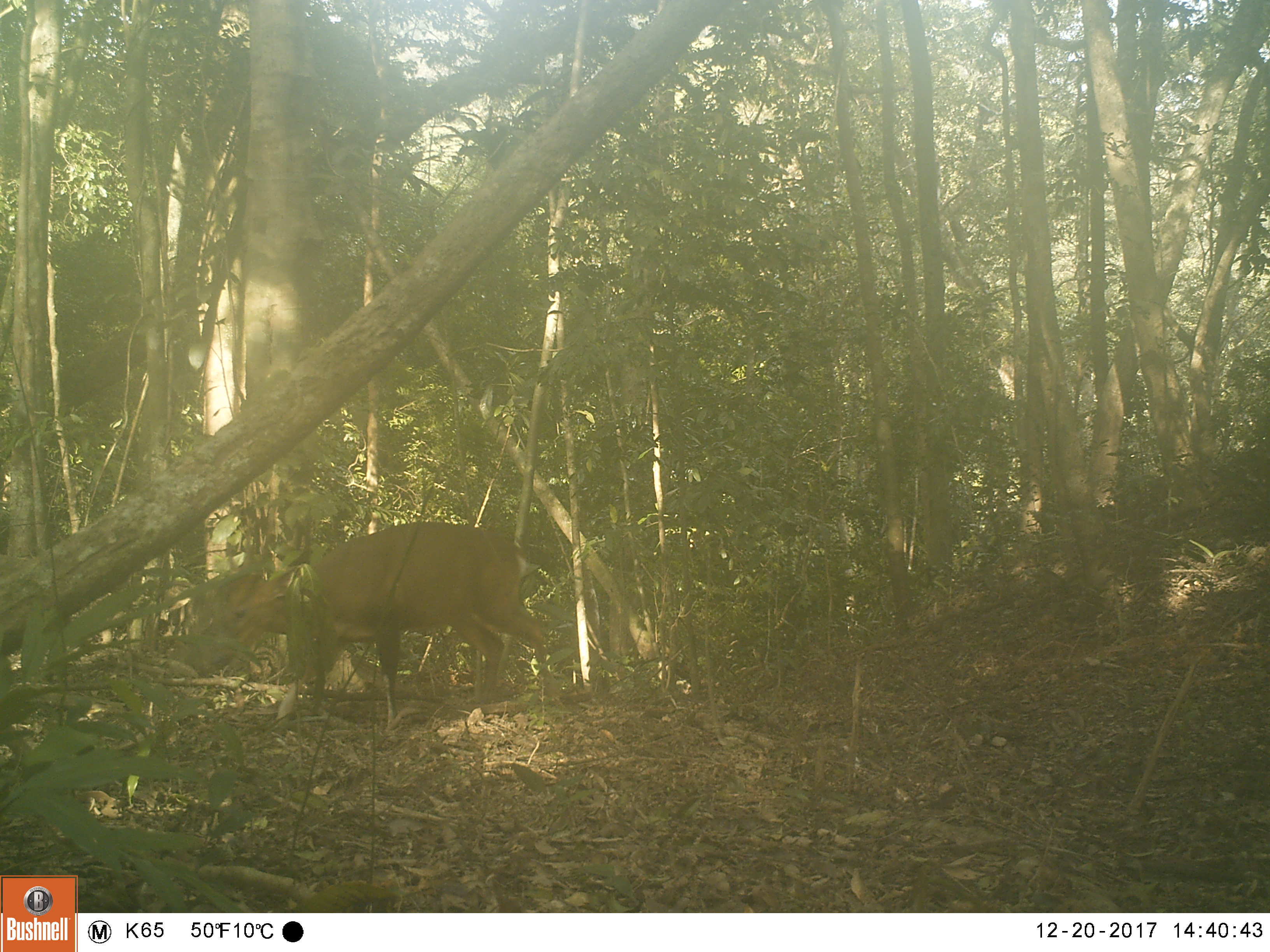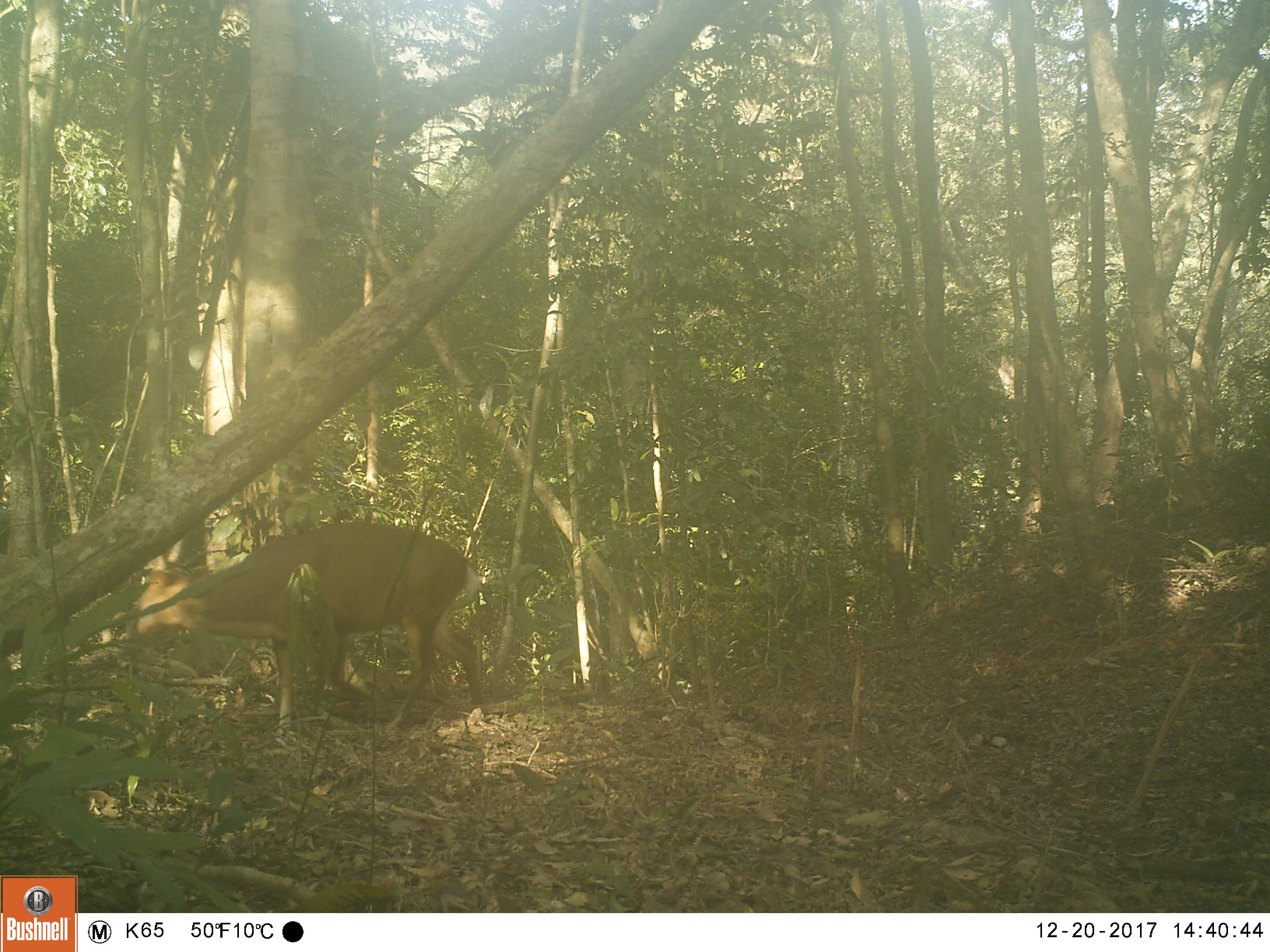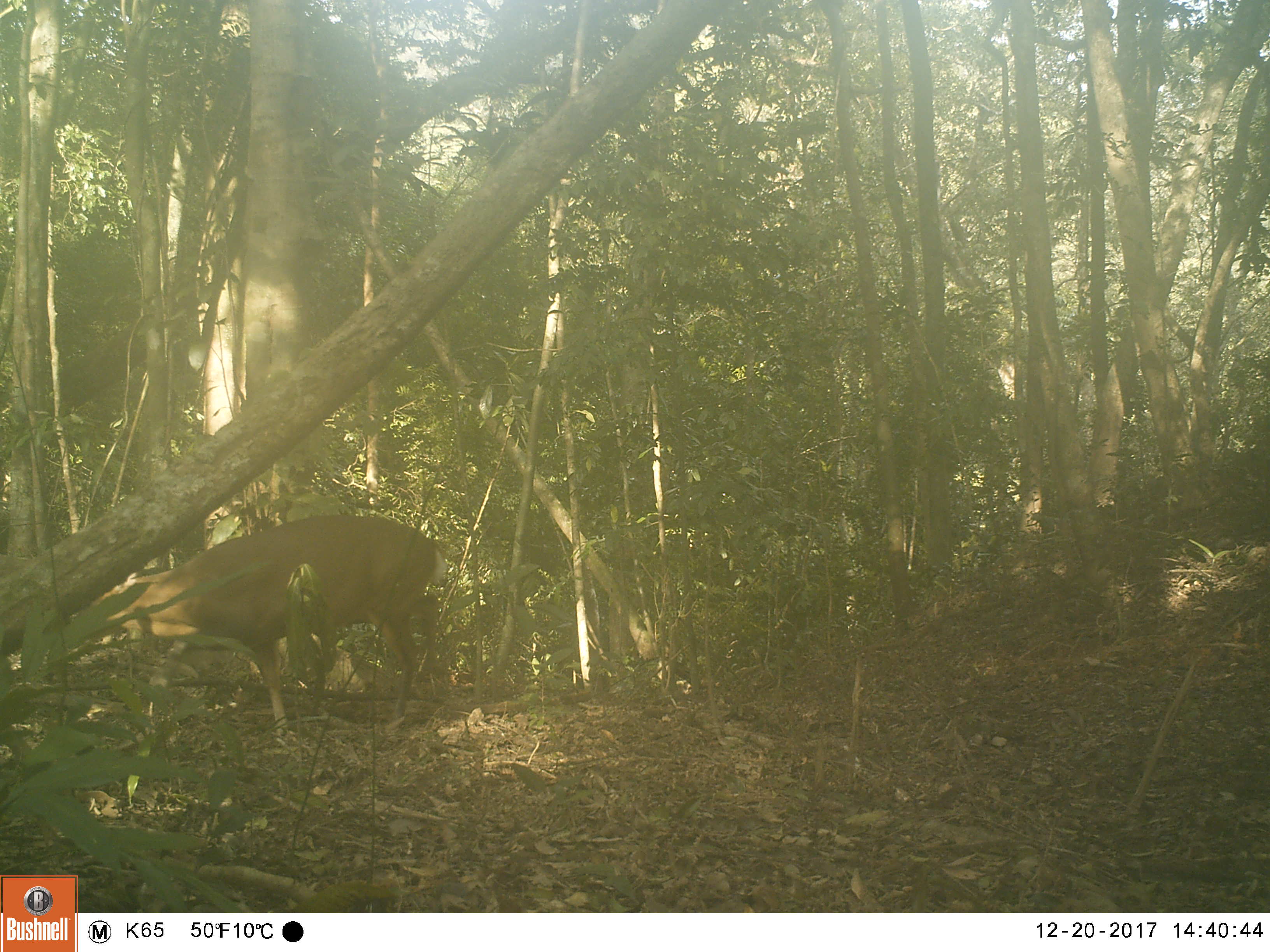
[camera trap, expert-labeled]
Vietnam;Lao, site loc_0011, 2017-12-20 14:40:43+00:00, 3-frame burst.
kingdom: Animalia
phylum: Chordata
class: Mammalia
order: Artiodactyla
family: Cervidae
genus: Muntiacus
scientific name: Muntiacus vuquangensis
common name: large-antlered muntjac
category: large antlered muntjac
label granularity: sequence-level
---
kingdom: Animalia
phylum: Chordata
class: Mammalia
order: Artiodactyla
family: Cervidae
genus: Muntiacus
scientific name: Muntiacus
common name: muntjacs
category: unidentified muntjac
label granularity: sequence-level